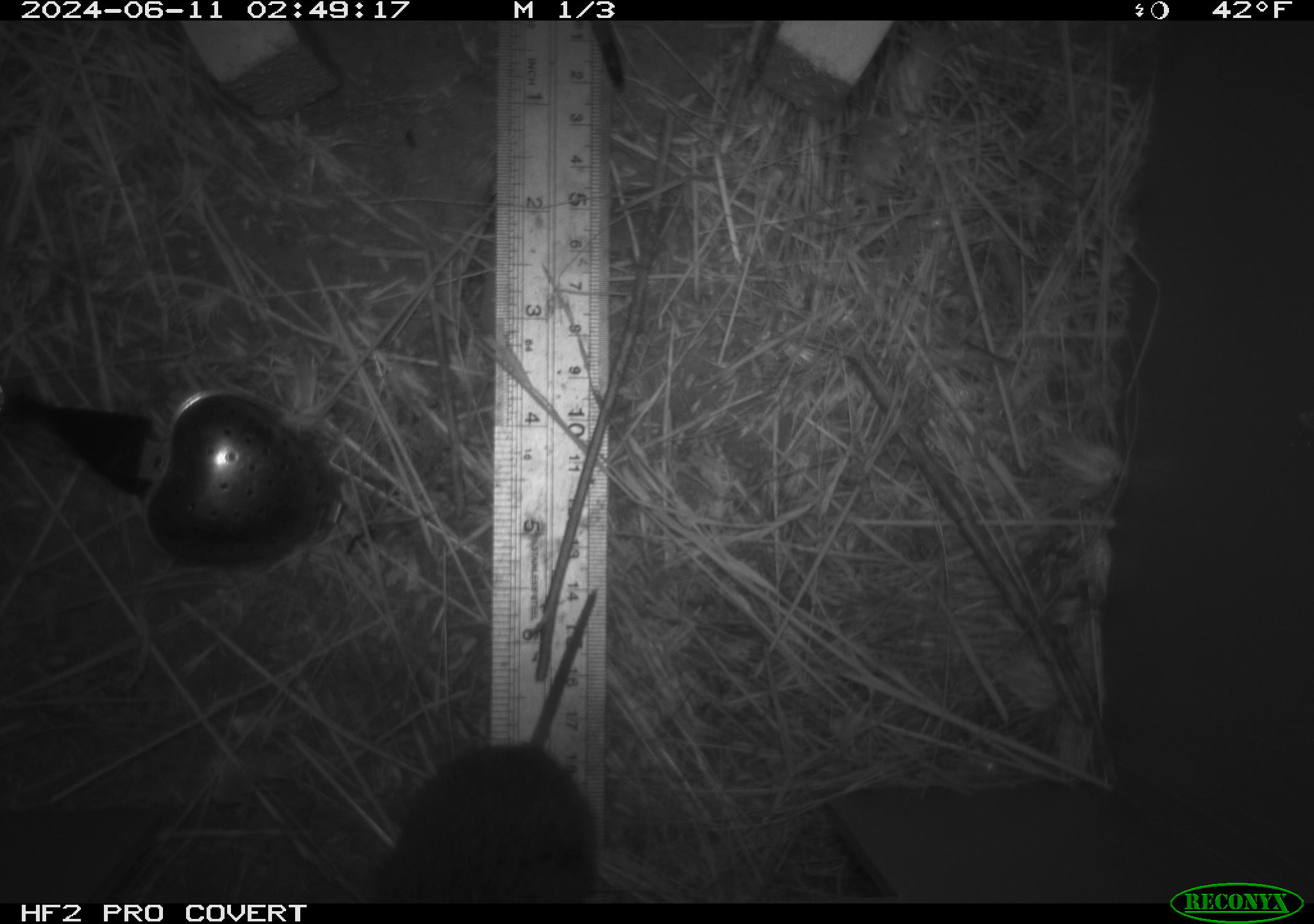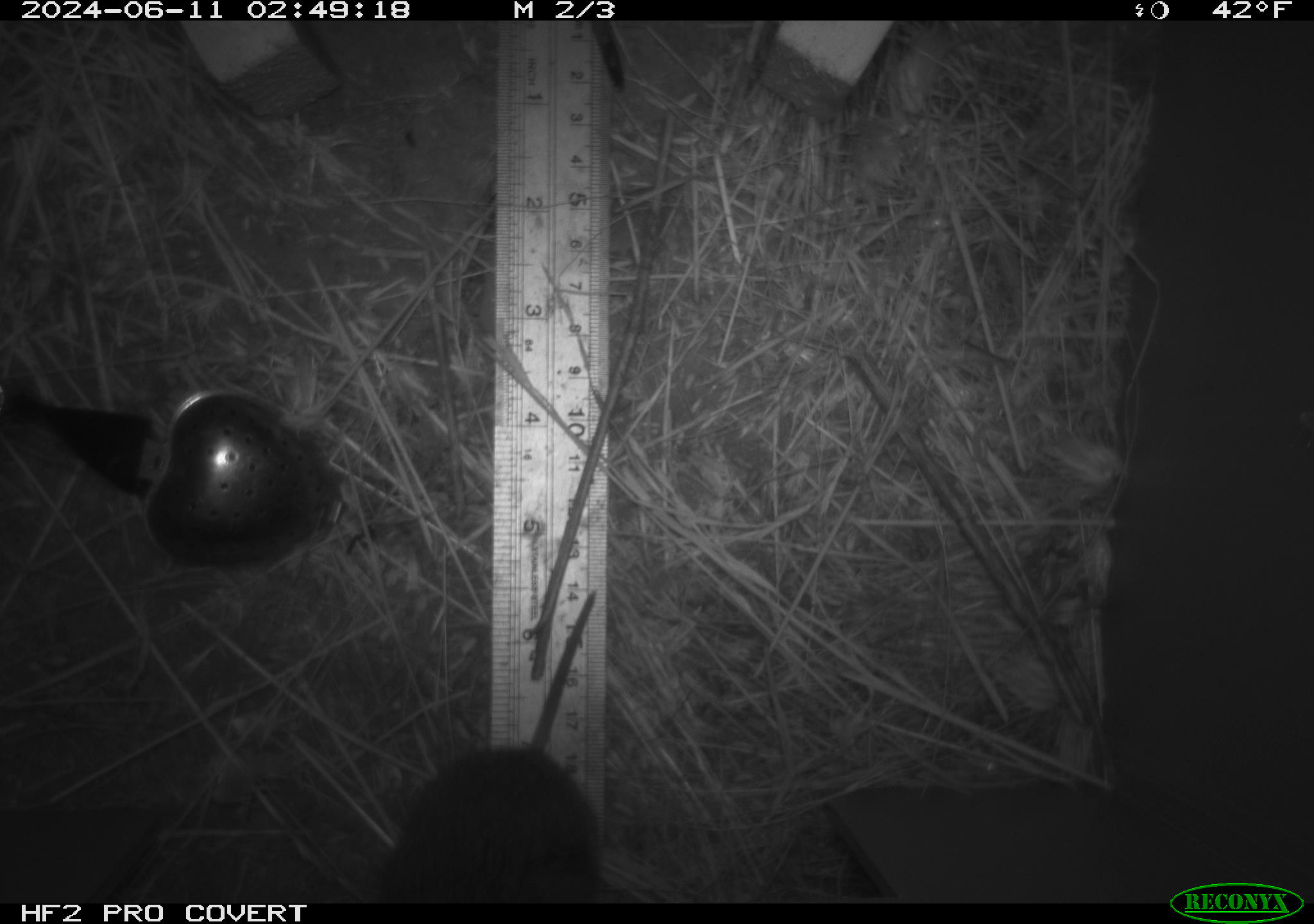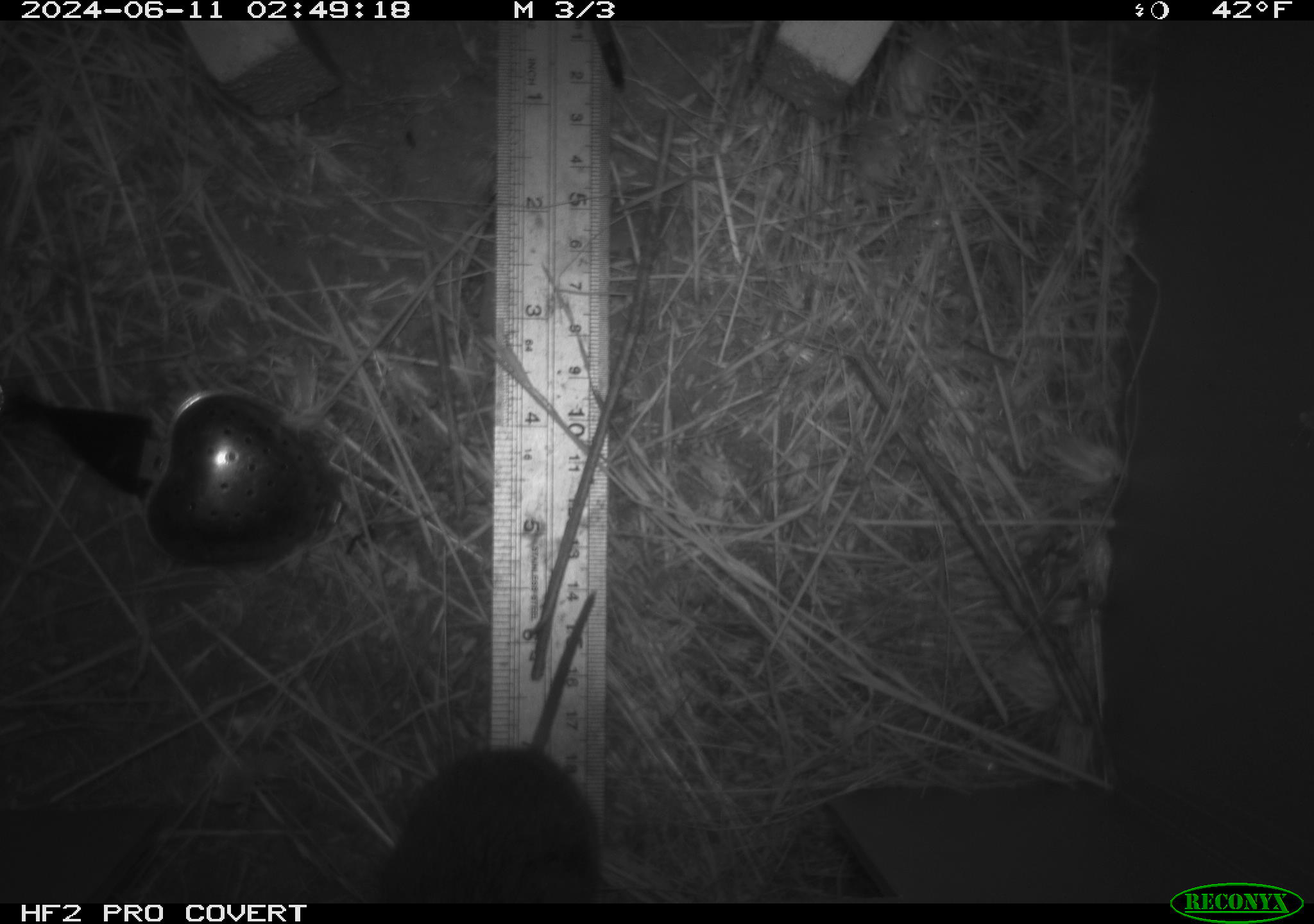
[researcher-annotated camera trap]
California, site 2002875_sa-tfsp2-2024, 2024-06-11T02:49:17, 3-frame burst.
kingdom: Animalia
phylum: Chordata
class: Mammalia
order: Rodentia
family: Cricetidae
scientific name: Arvicolinae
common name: voles, lemmings, and muskrats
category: arvicolinae subfamily